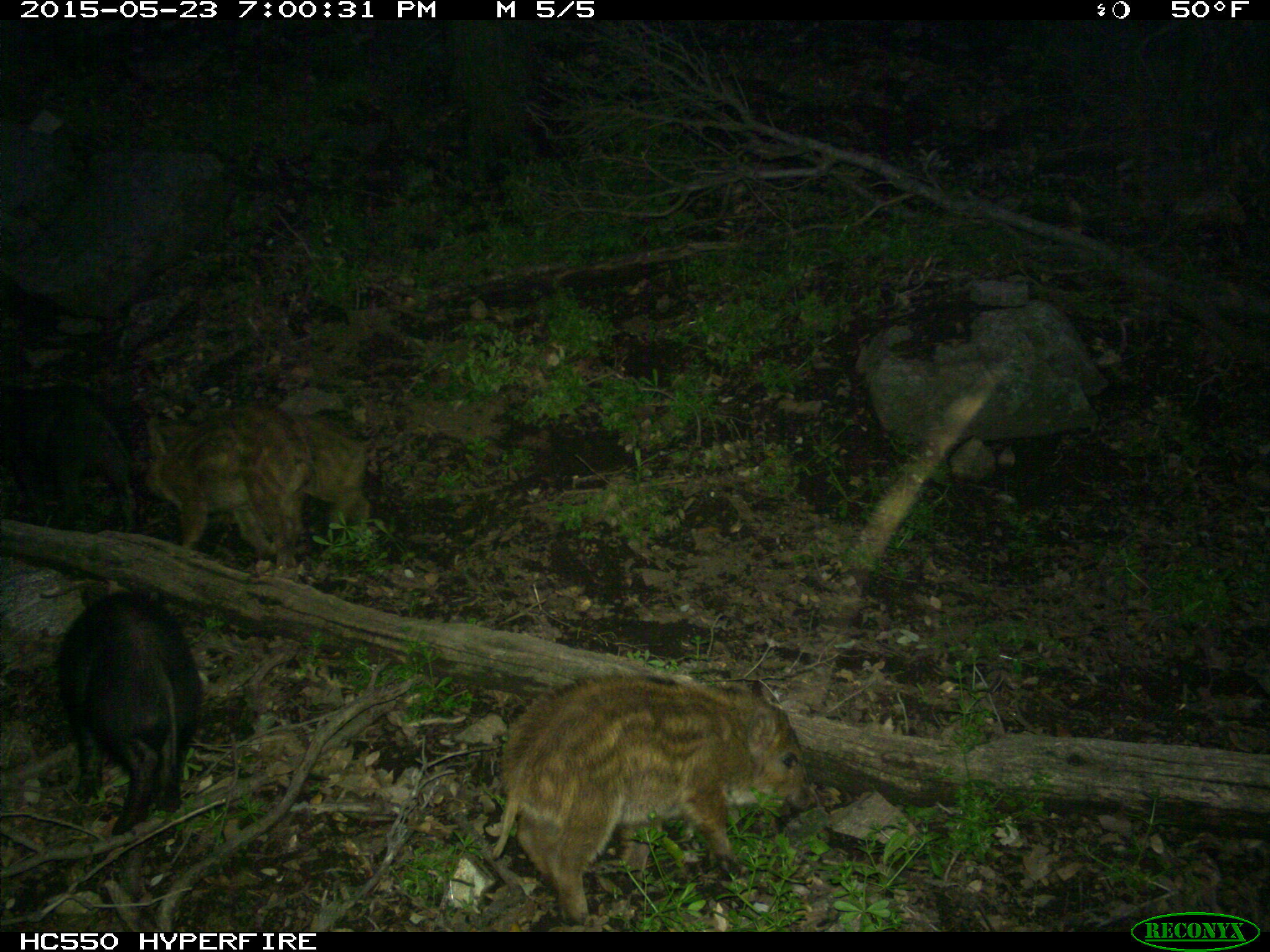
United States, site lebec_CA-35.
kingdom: Animalia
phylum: Chordata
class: Mammalia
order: Artiodactyla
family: Suidae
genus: Sus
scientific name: Sus scrofa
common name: wild boar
Sus scrofa (wild boar).